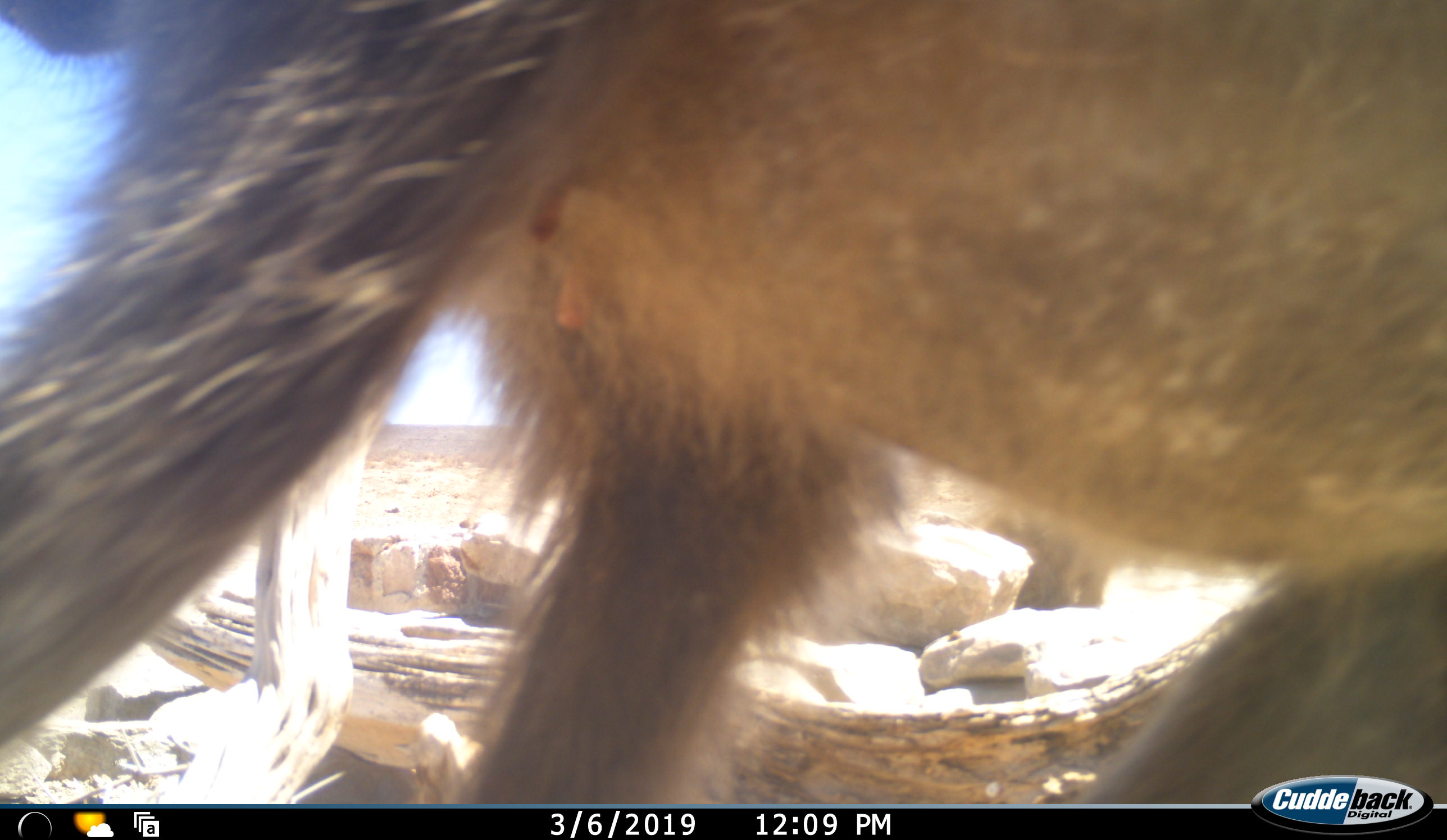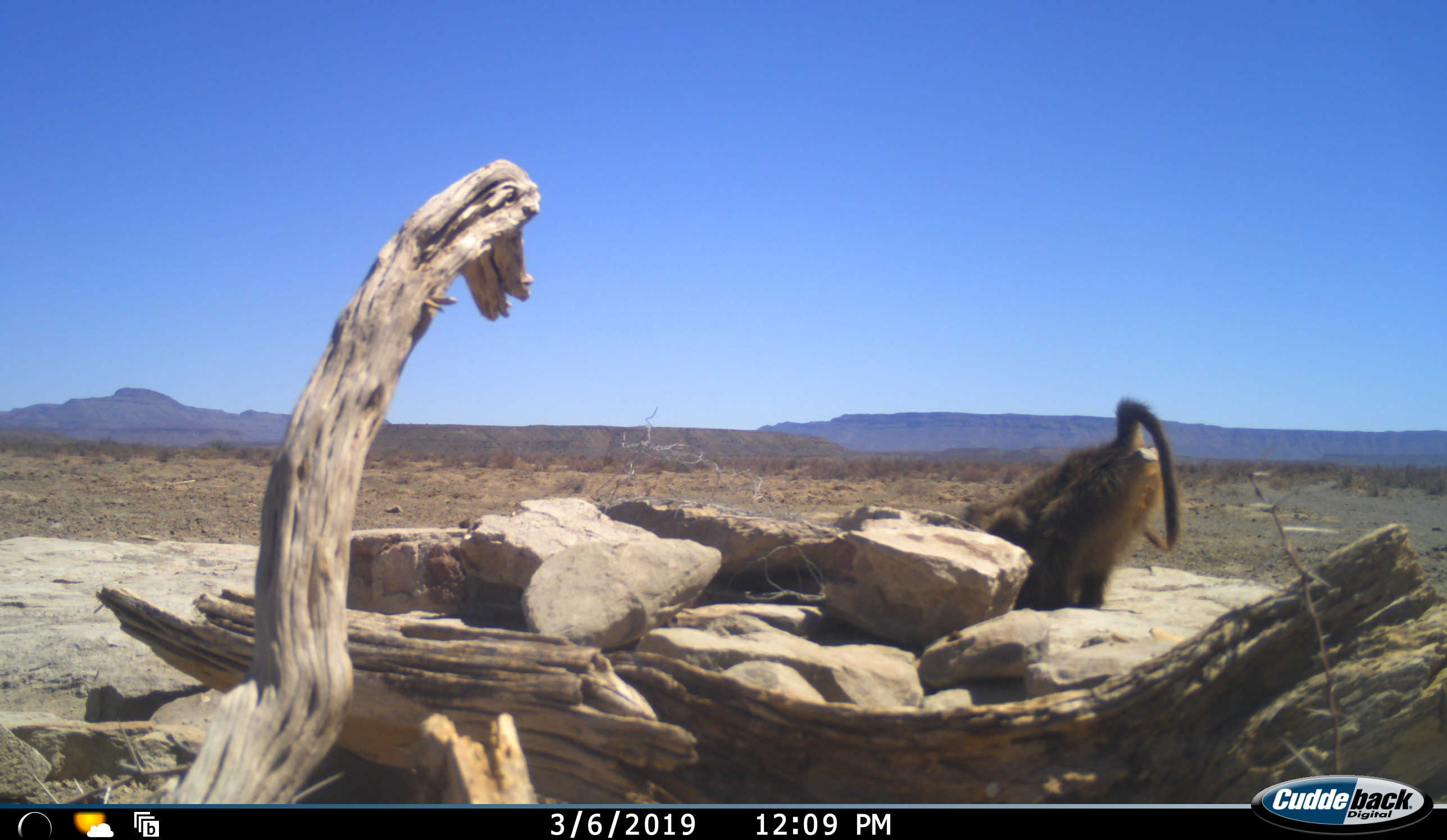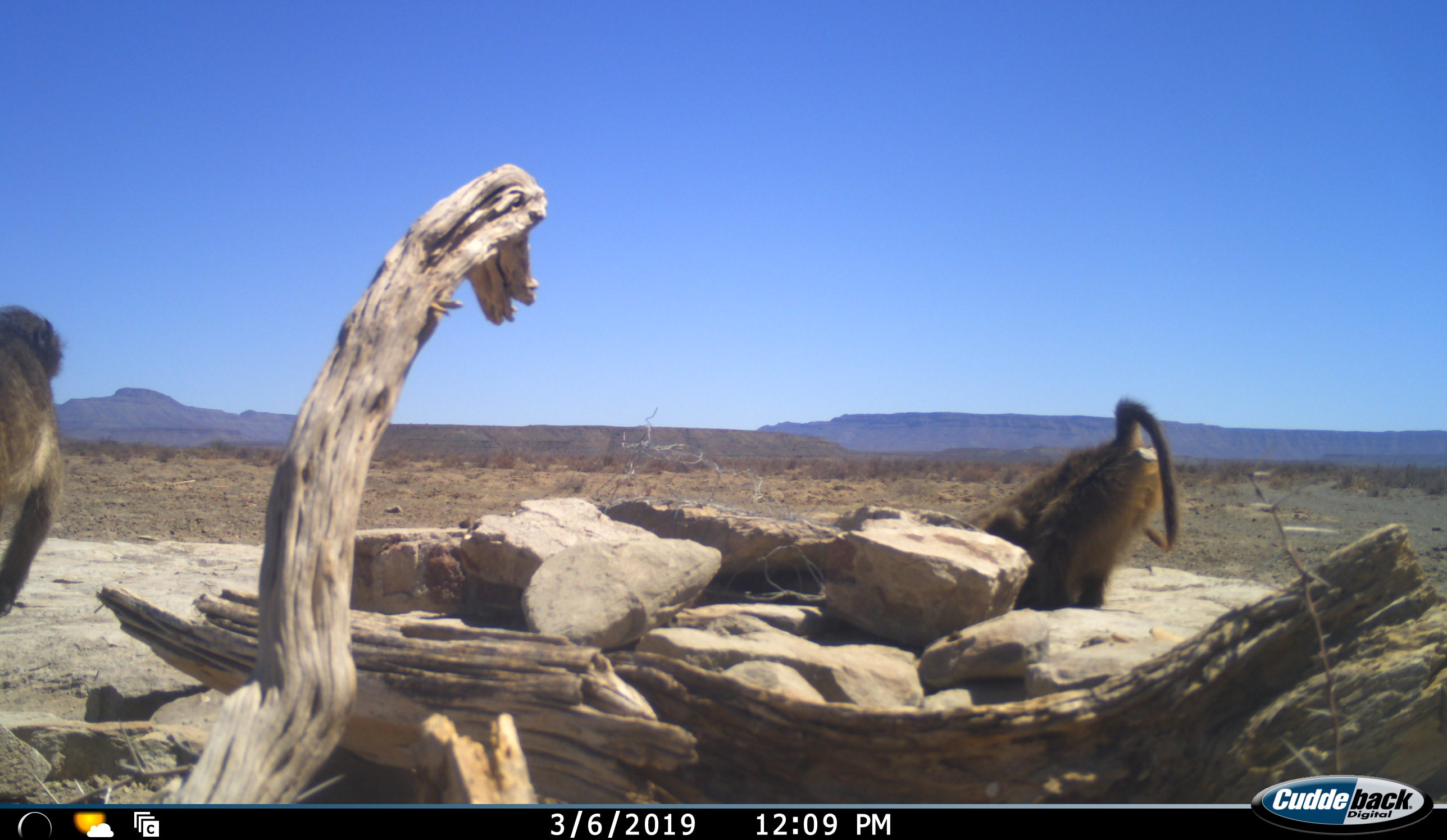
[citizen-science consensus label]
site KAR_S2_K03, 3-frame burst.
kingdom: Animalia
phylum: Chordata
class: Mammalia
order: Primates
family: Cercopithecidae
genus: Papio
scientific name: Papio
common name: baboon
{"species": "baboon (Papio)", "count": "2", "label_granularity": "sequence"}